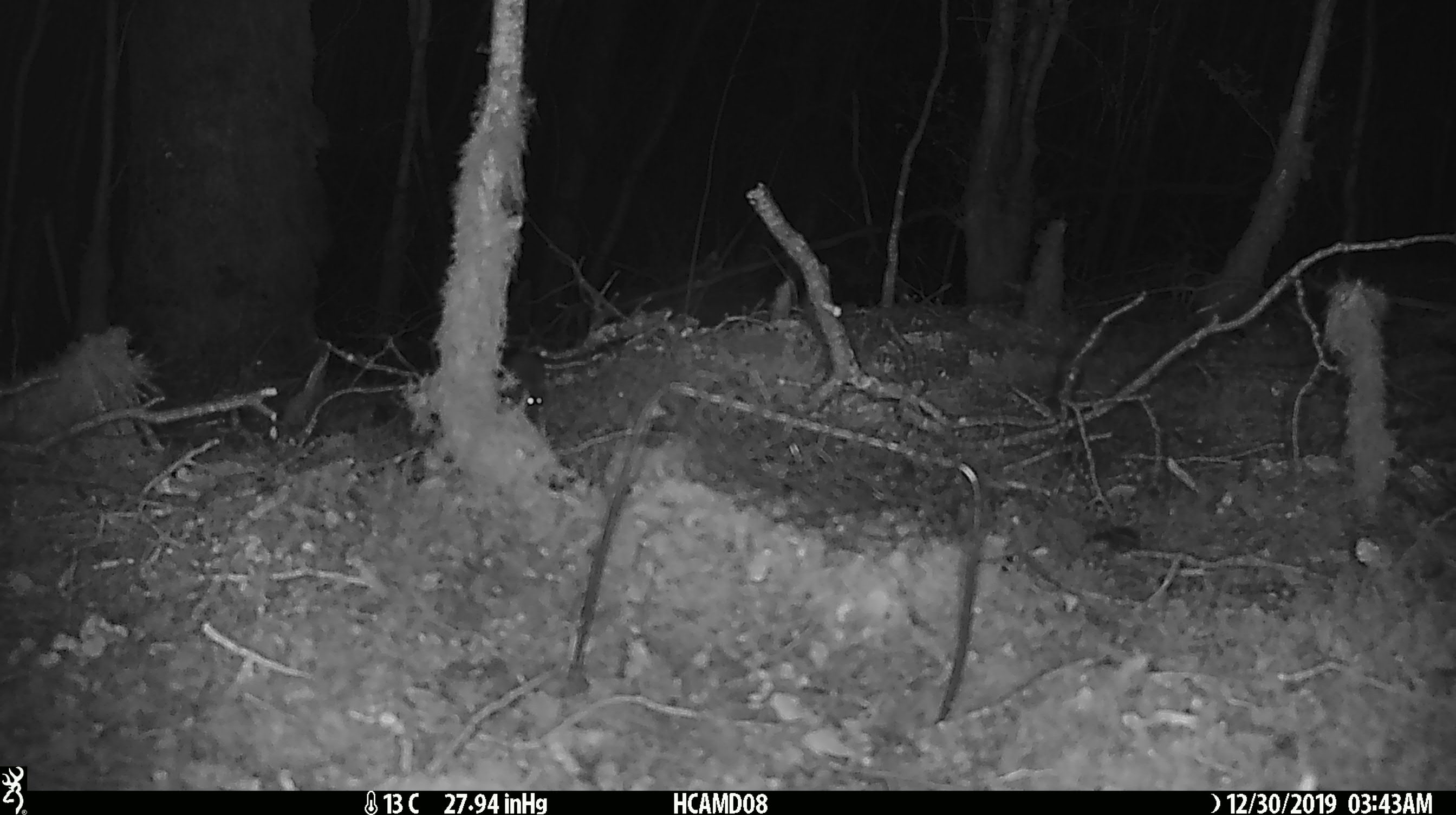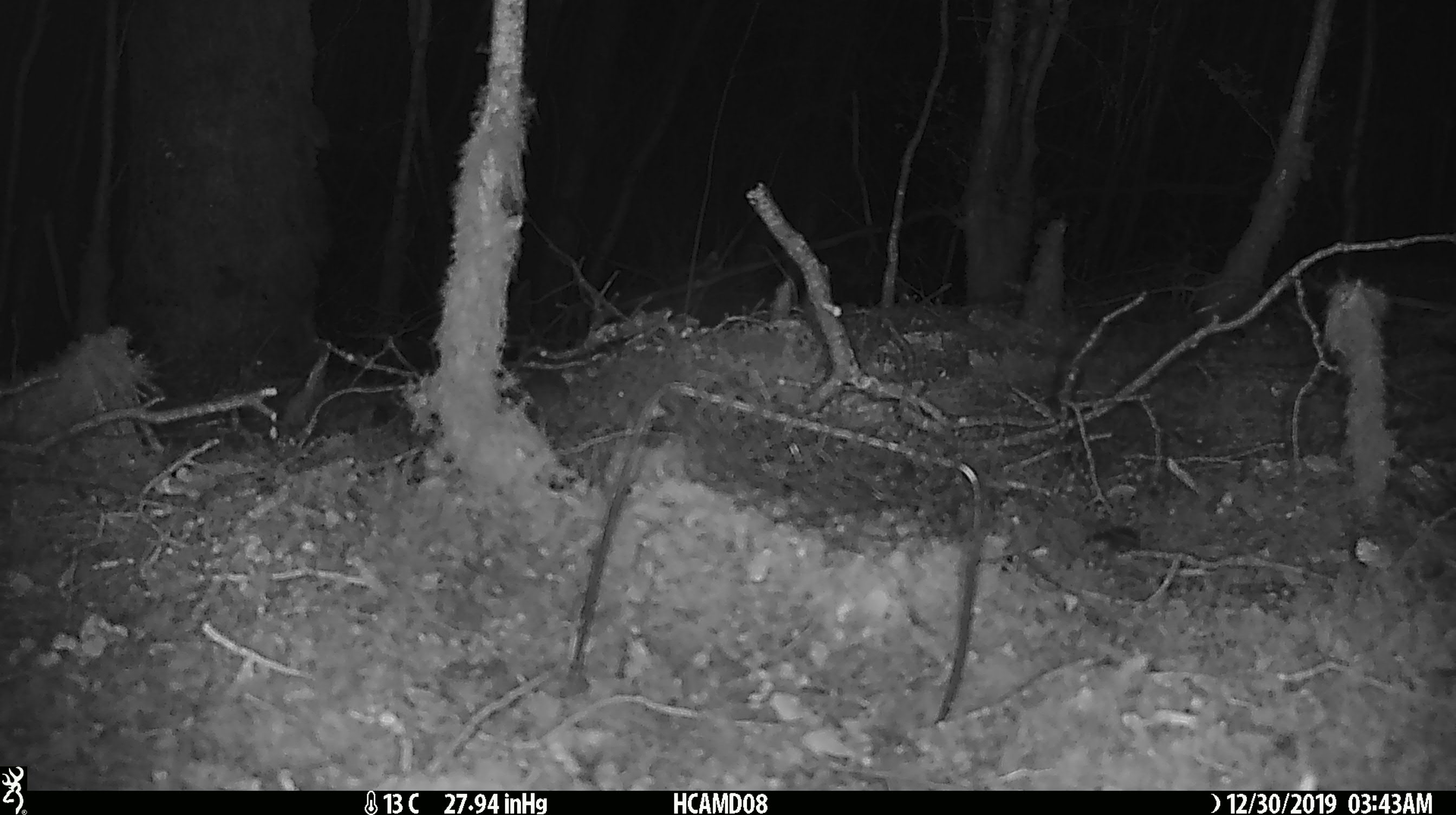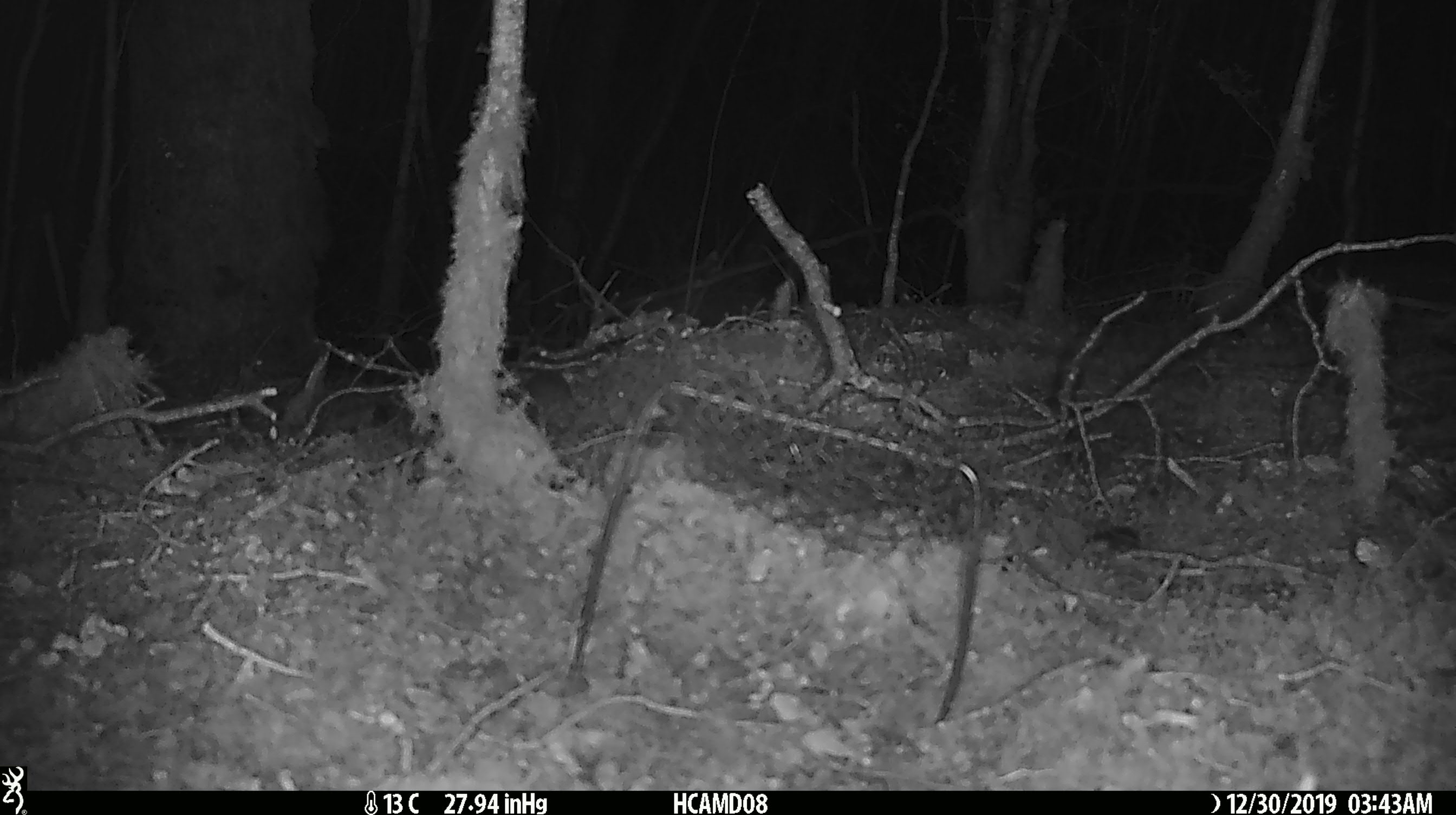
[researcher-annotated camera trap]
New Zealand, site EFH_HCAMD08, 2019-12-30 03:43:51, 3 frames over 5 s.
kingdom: Animalia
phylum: Chordata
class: Mammalia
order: Rodentia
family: Muridae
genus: Mus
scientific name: Mus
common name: mouse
Mouse (Mus).